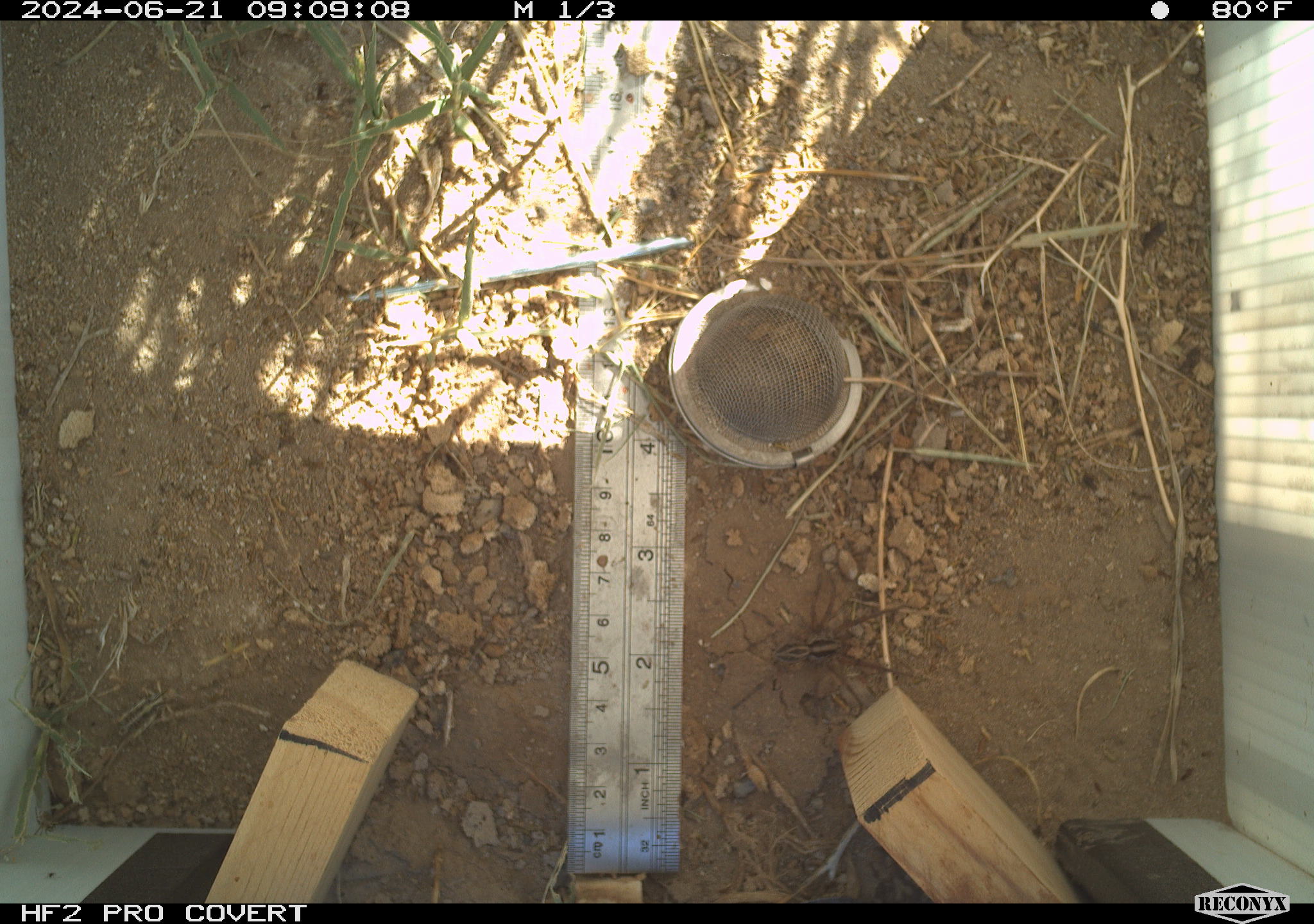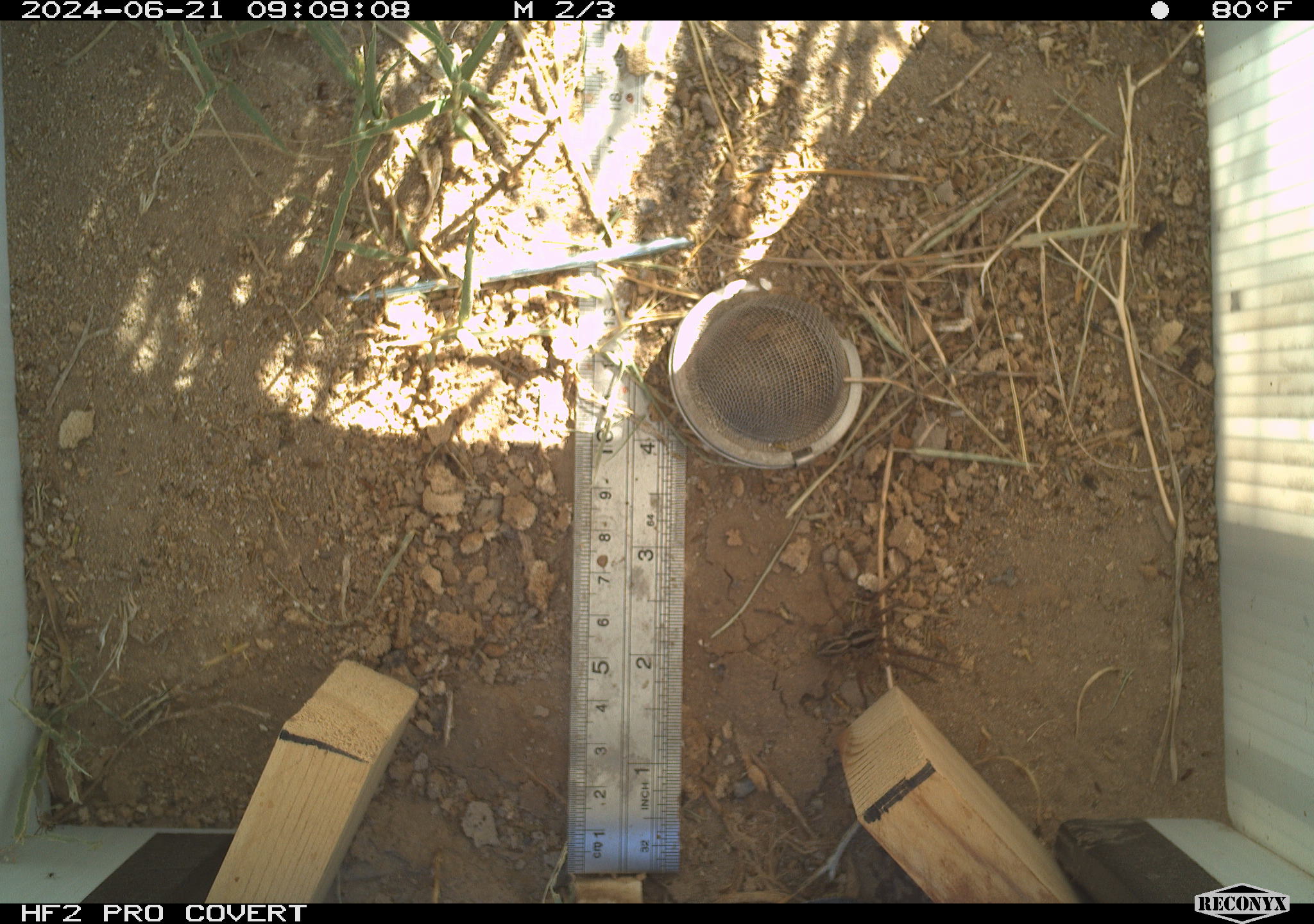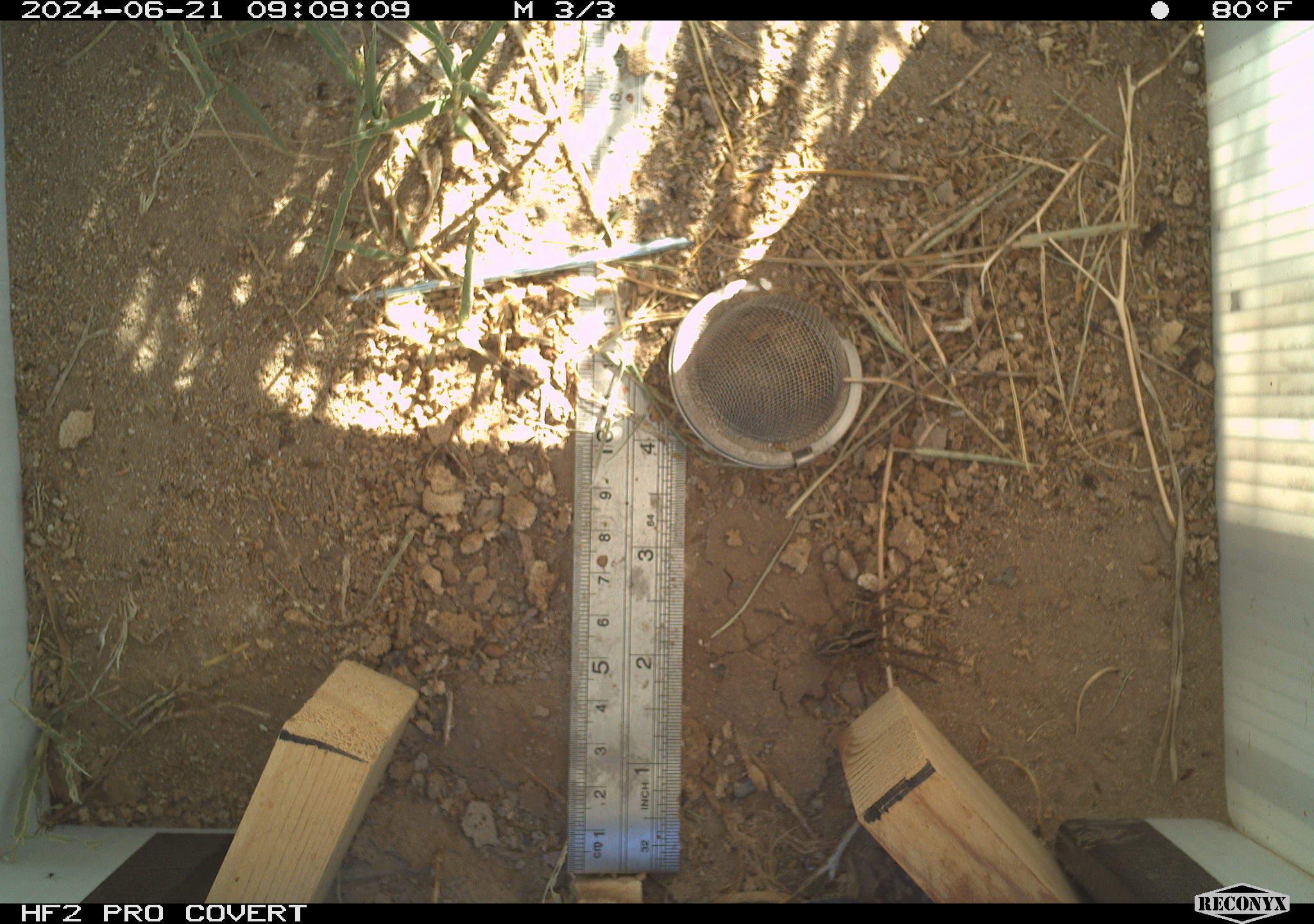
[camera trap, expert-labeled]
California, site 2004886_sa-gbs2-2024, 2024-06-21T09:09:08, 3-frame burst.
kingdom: Animalia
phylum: Arthropoda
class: Arachnida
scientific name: Arachnida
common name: arachnids